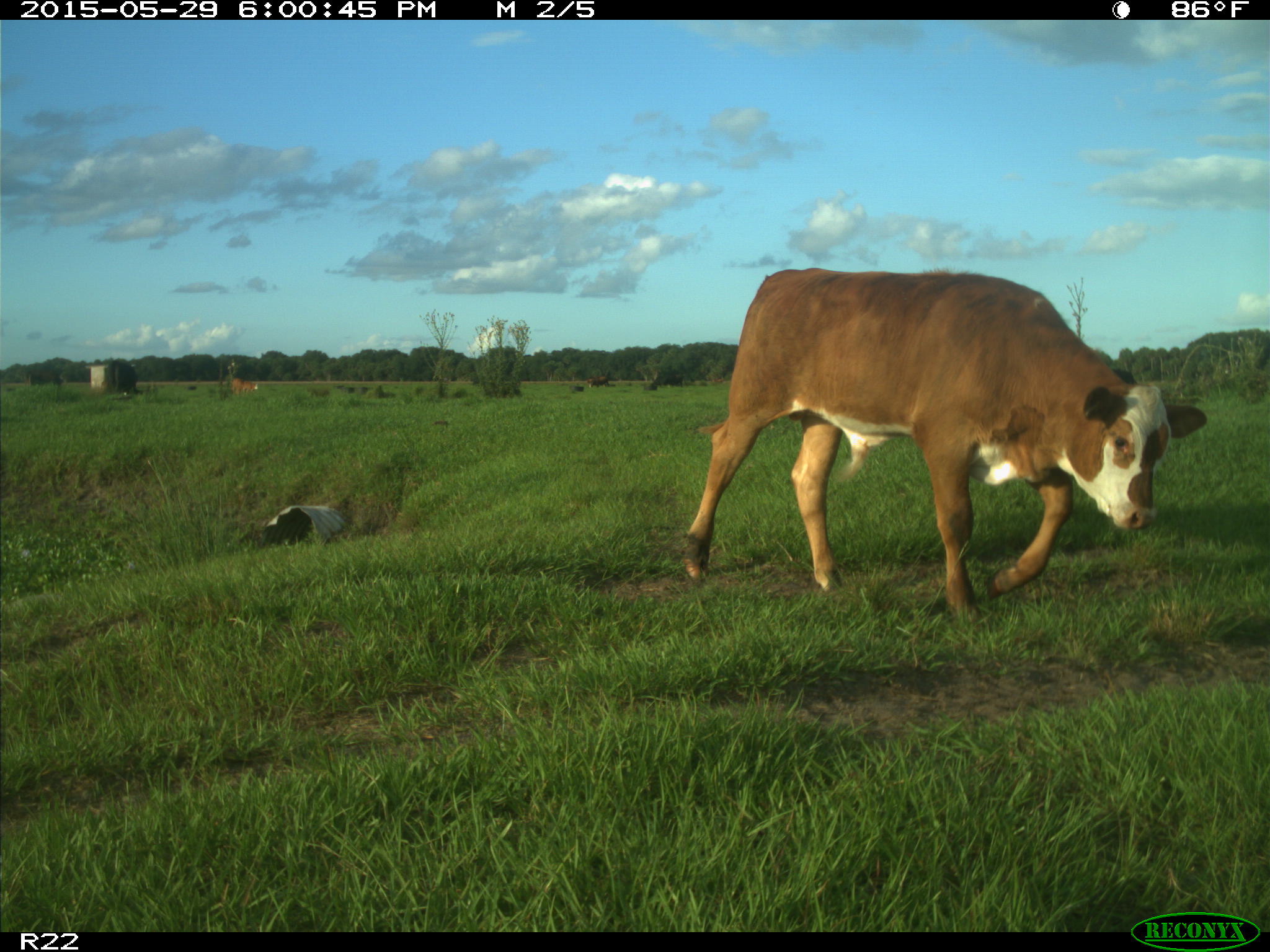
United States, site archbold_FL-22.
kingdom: Animalia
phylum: Chordata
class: Mammalia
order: Artiodactyla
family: Bovidae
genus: Bos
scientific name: Bos taurus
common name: domestic cow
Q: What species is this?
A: Bos taurus (domestic cow).